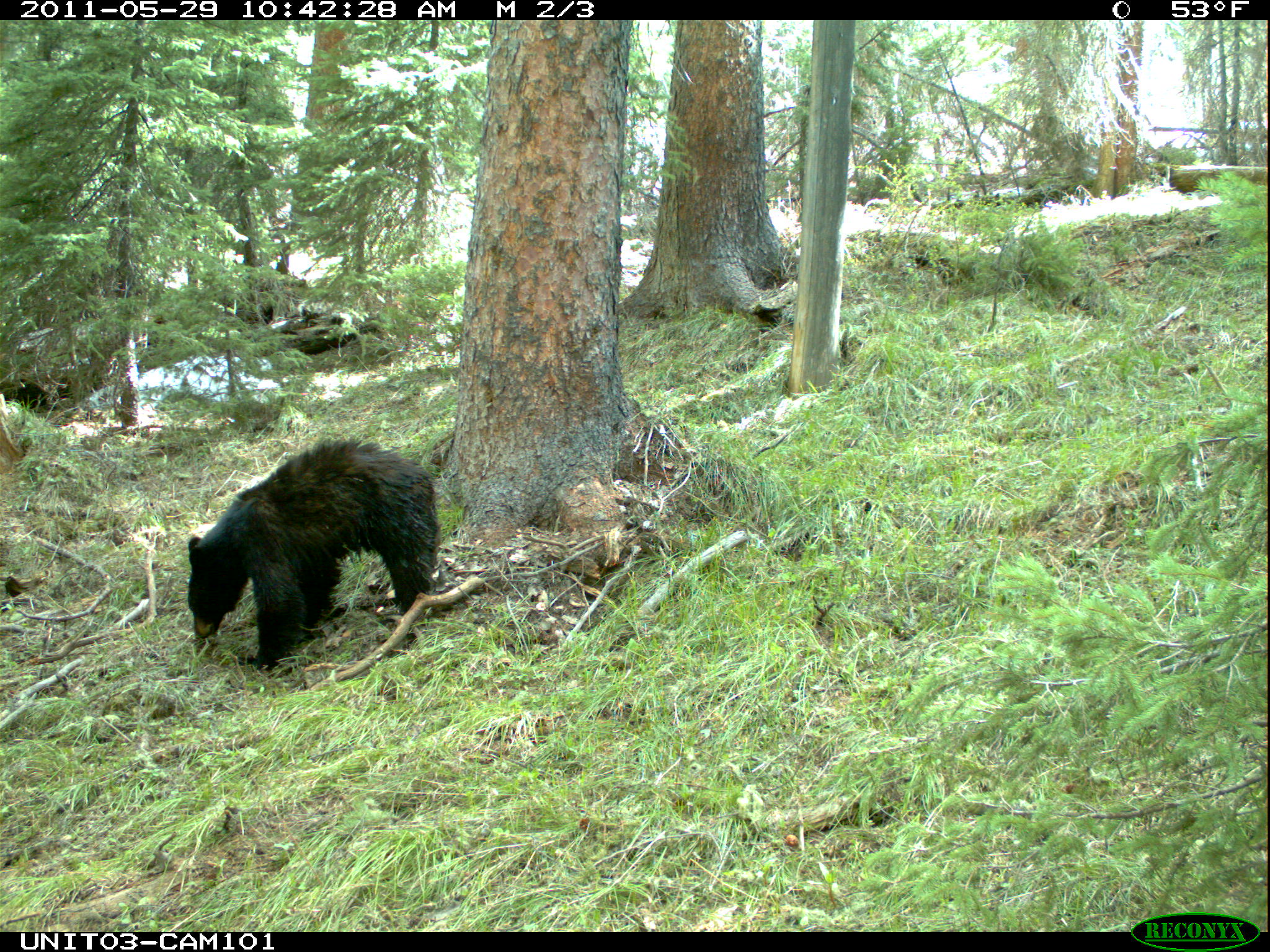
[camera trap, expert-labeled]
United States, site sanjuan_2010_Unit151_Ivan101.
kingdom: Animalia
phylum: Chordata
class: Mammalia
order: Carnivora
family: Ursidae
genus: Ursus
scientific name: Ursus americanus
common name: american black bear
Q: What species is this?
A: Ursus americanus (american black bear).